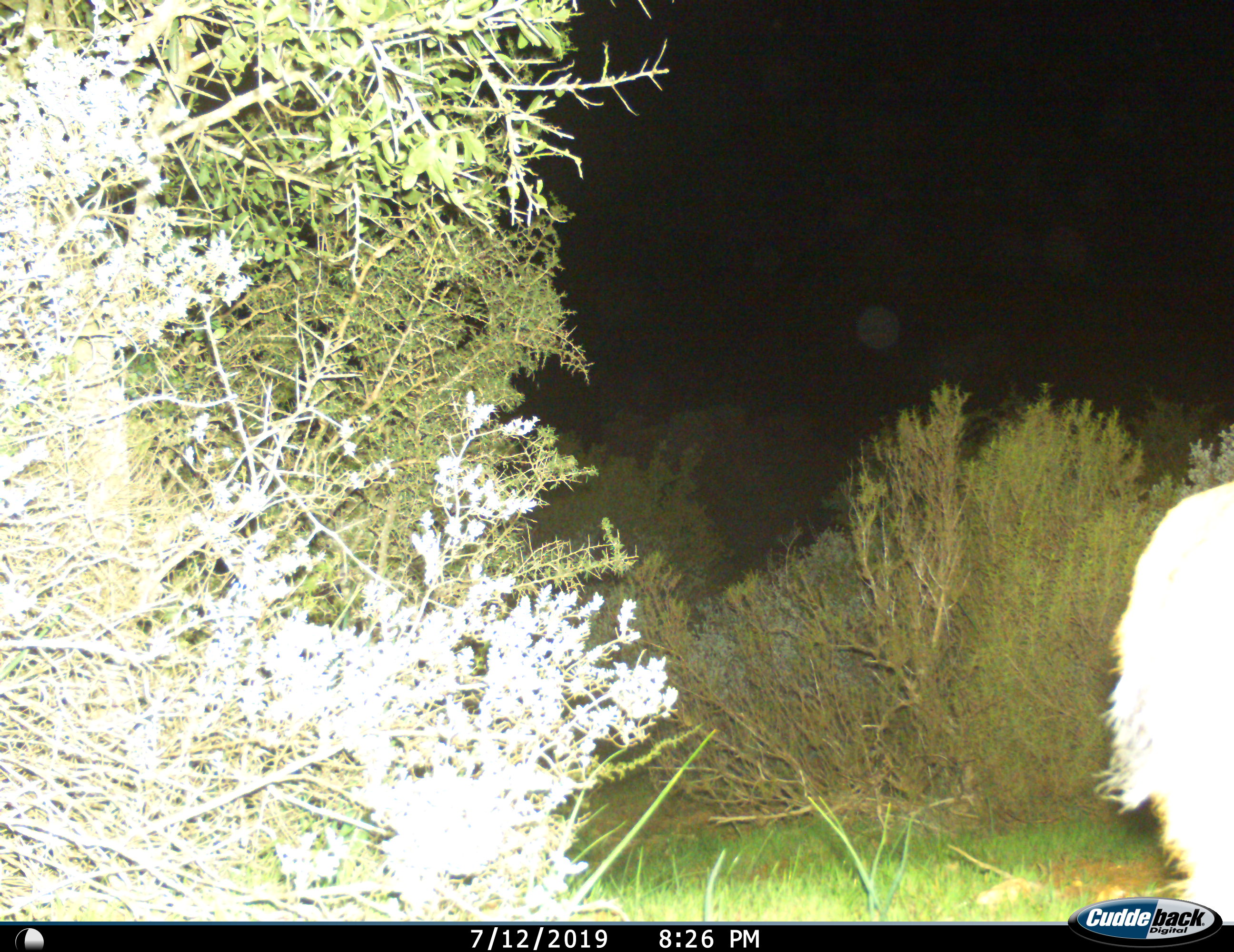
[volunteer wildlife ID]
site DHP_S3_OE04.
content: unidentified animal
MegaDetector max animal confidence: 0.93